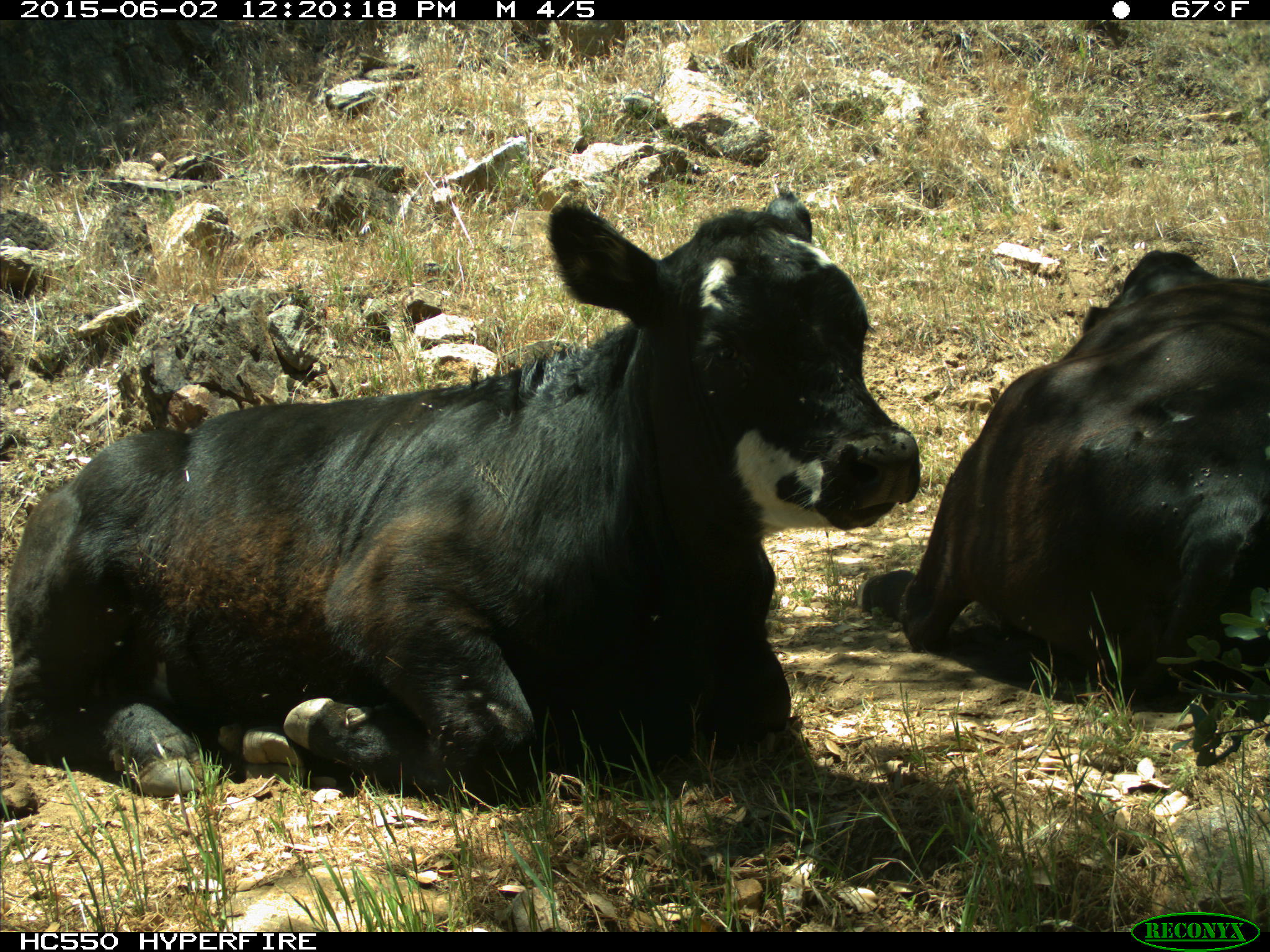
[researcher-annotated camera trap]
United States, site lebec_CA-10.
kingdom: Animalia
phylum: Chordata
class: Mammalia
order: Artiodactyla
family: Bovidae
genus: Bos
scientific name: Bos taurus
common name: domestic cow